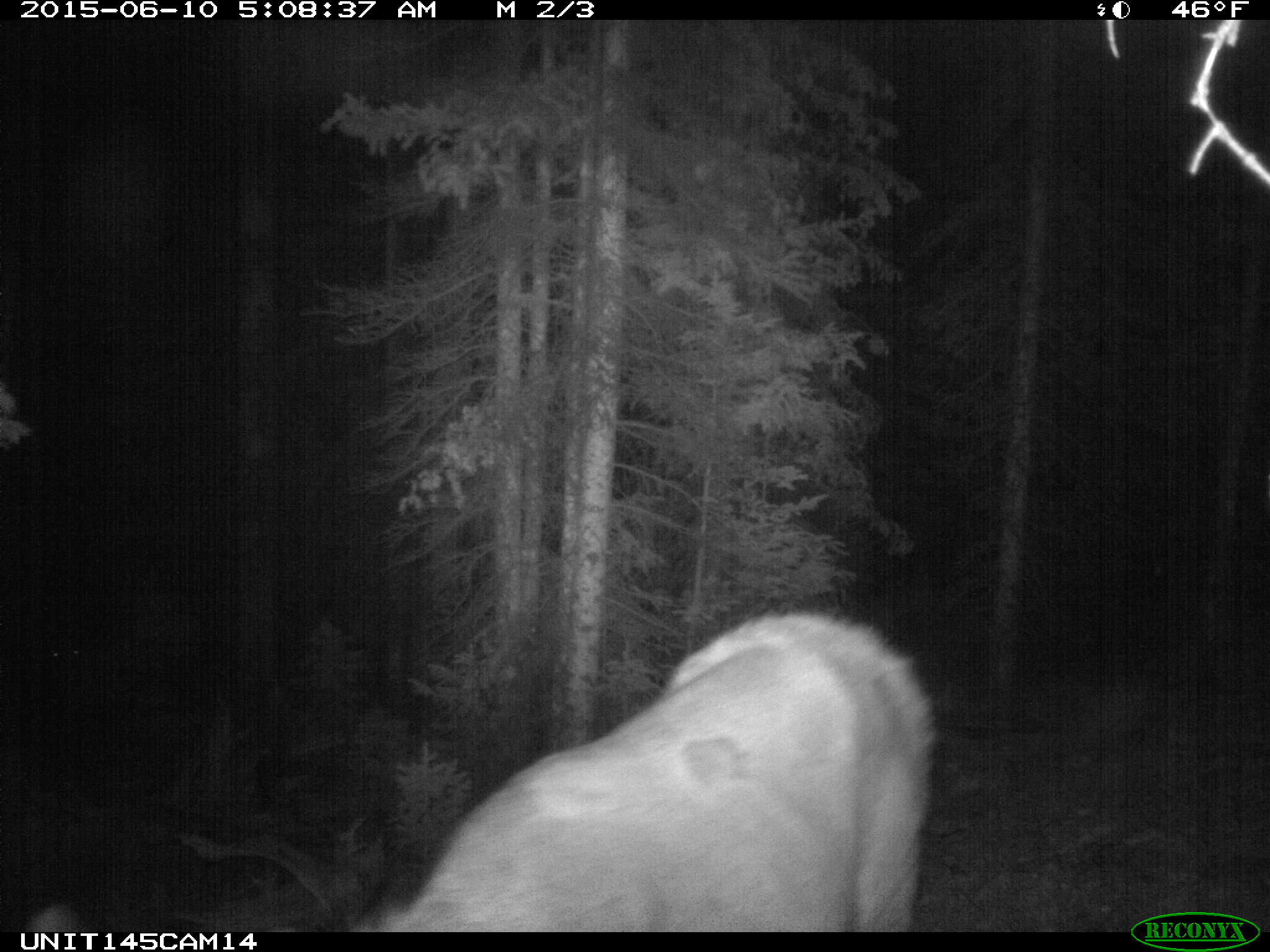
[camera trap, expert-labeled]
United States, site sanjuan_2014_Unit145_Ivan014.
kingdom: Animalia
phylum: Chordata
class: Mammalia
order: Artiodactyla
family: Cervidae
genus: Cervus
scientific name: Cervus elaphus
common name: red deer